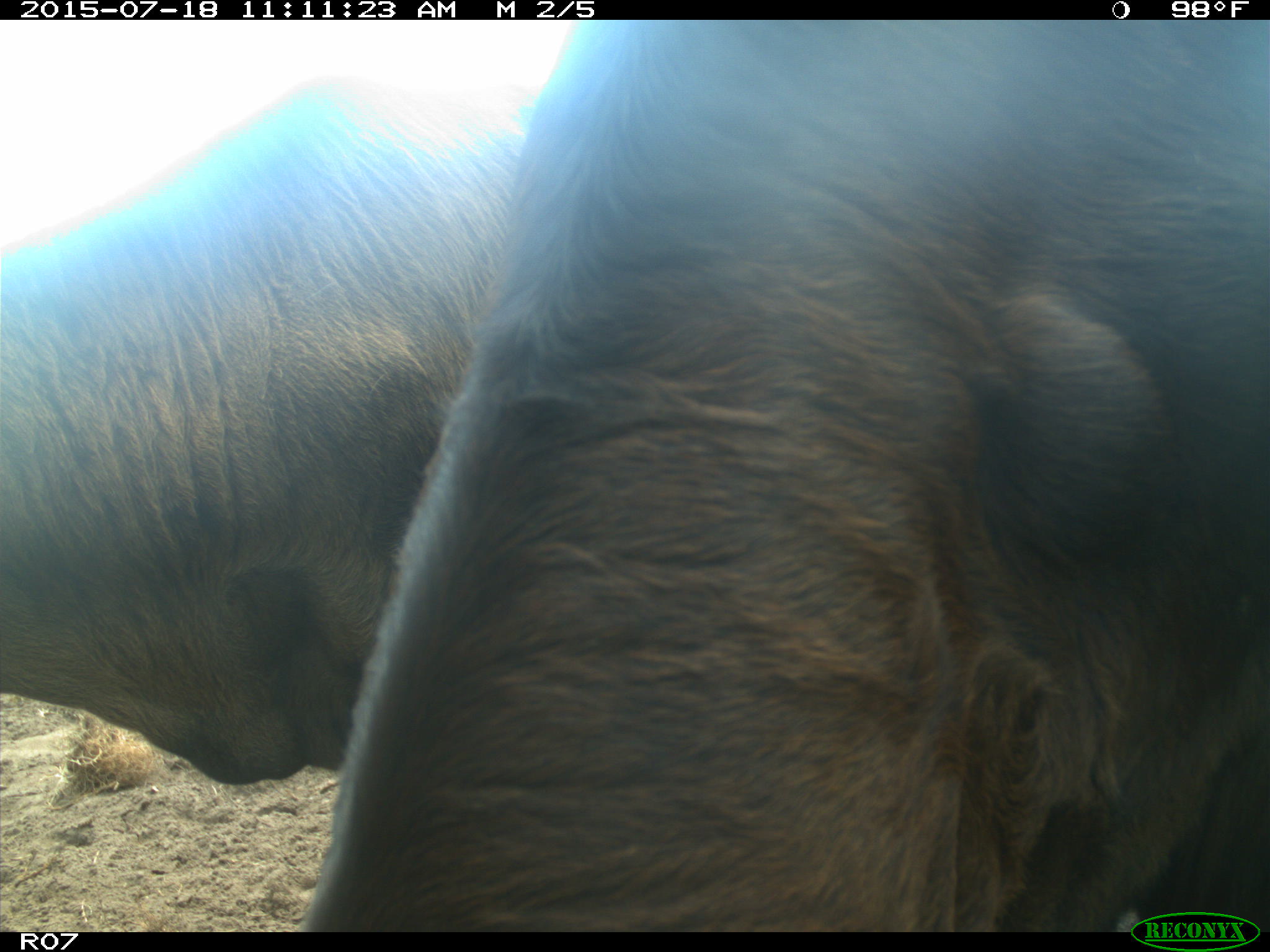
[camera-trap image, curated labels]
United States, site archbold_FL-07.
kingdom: Animalia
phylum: Chordata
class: Mammalia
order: Artiodactyla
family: Bovidae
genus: Bos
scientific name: Bos taurus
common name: domestic cow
Bos taurus (domestic cow).